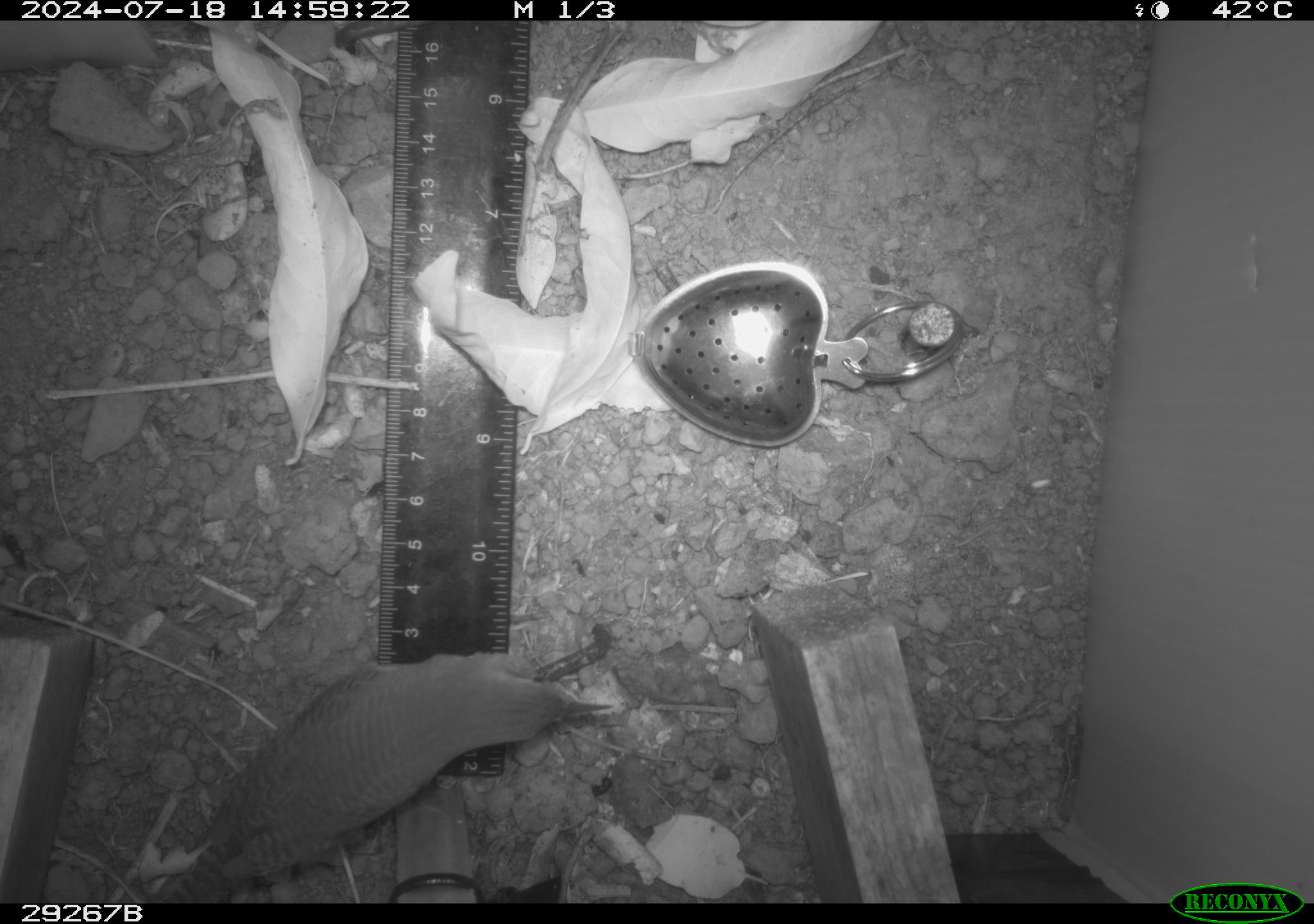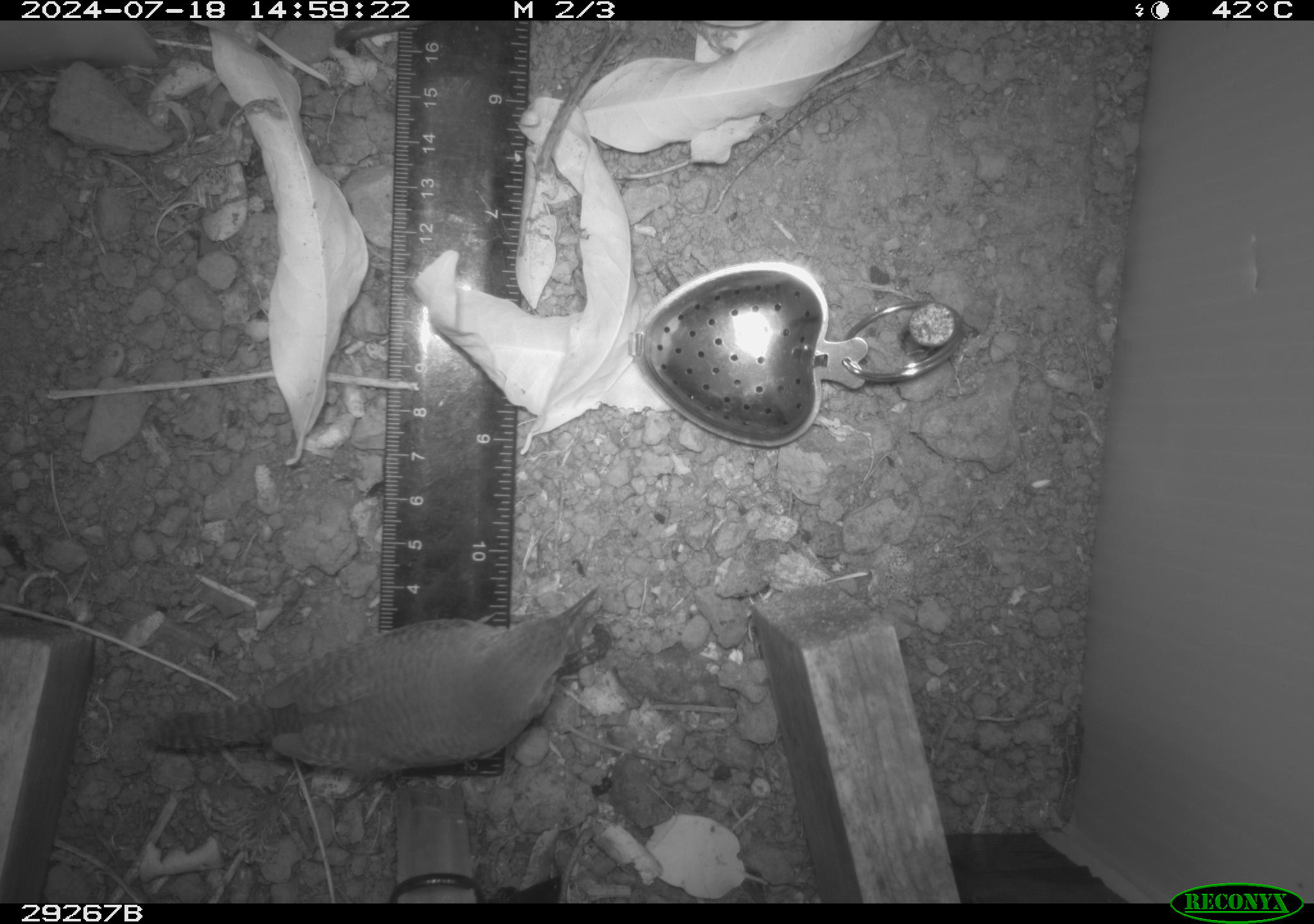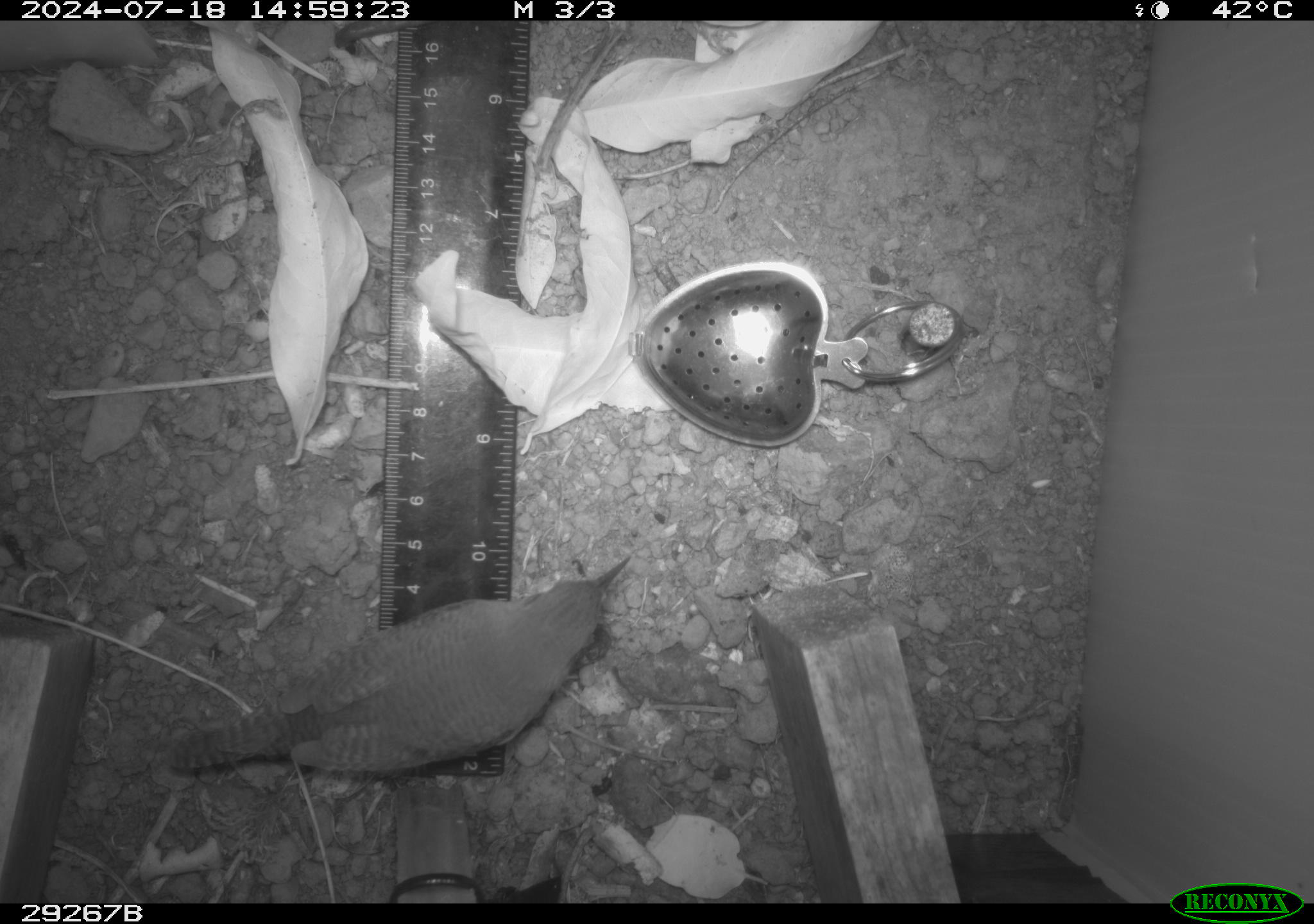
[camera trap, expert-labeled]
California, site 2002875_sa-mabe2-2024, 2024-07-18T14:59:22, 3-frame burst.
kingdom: Animalia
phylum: Chordata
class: Aves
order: Passeriformes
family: Troglodytidae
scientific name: Troglodytidae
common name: wren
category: troglodytidae family